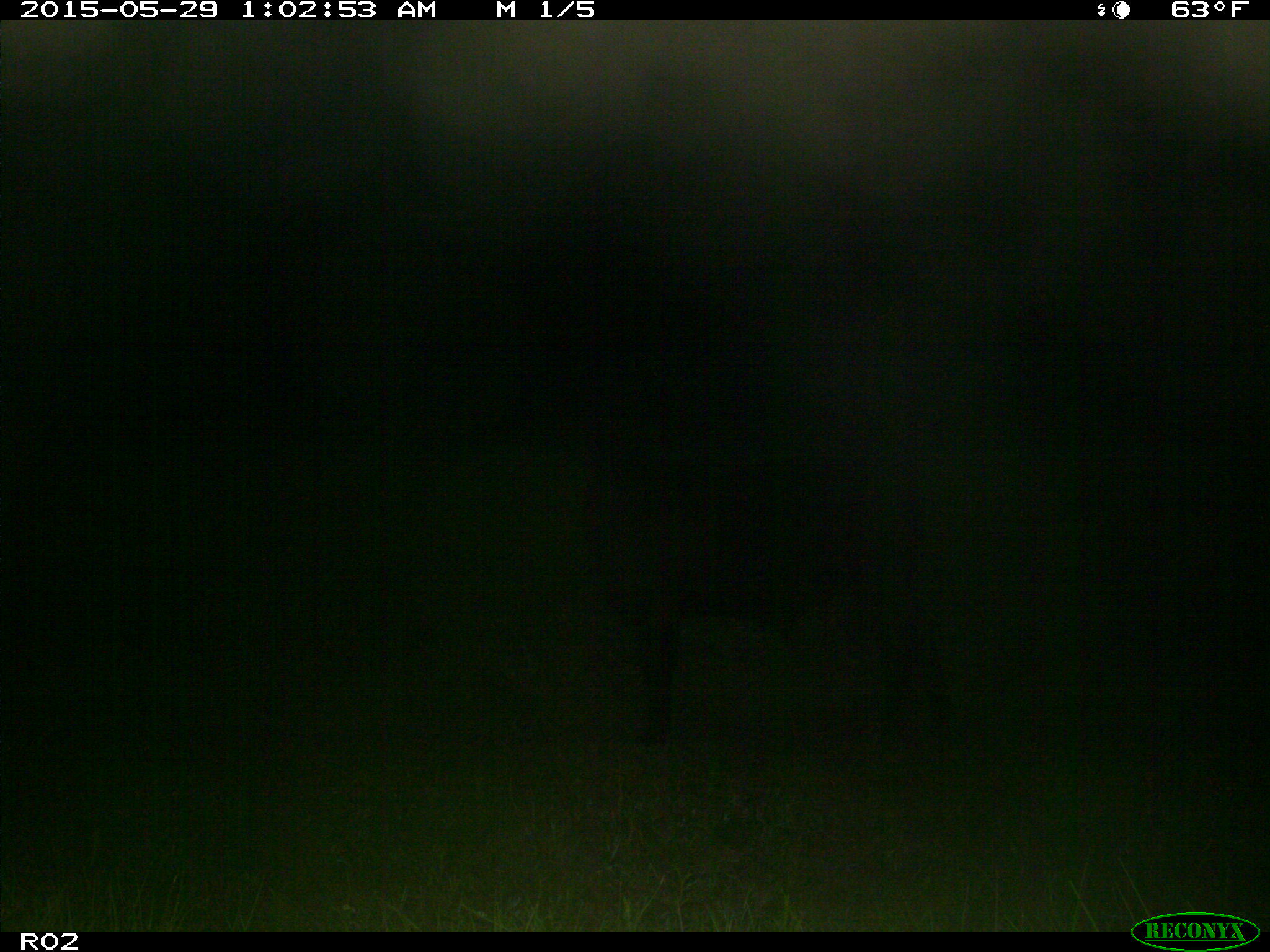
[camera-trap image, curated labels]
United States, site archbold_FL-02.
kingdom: Animalia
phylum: Chordata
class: Mammalia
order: Artiodactyla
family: Bovidae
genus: Bos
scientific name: Bos taurus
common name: domestic cow